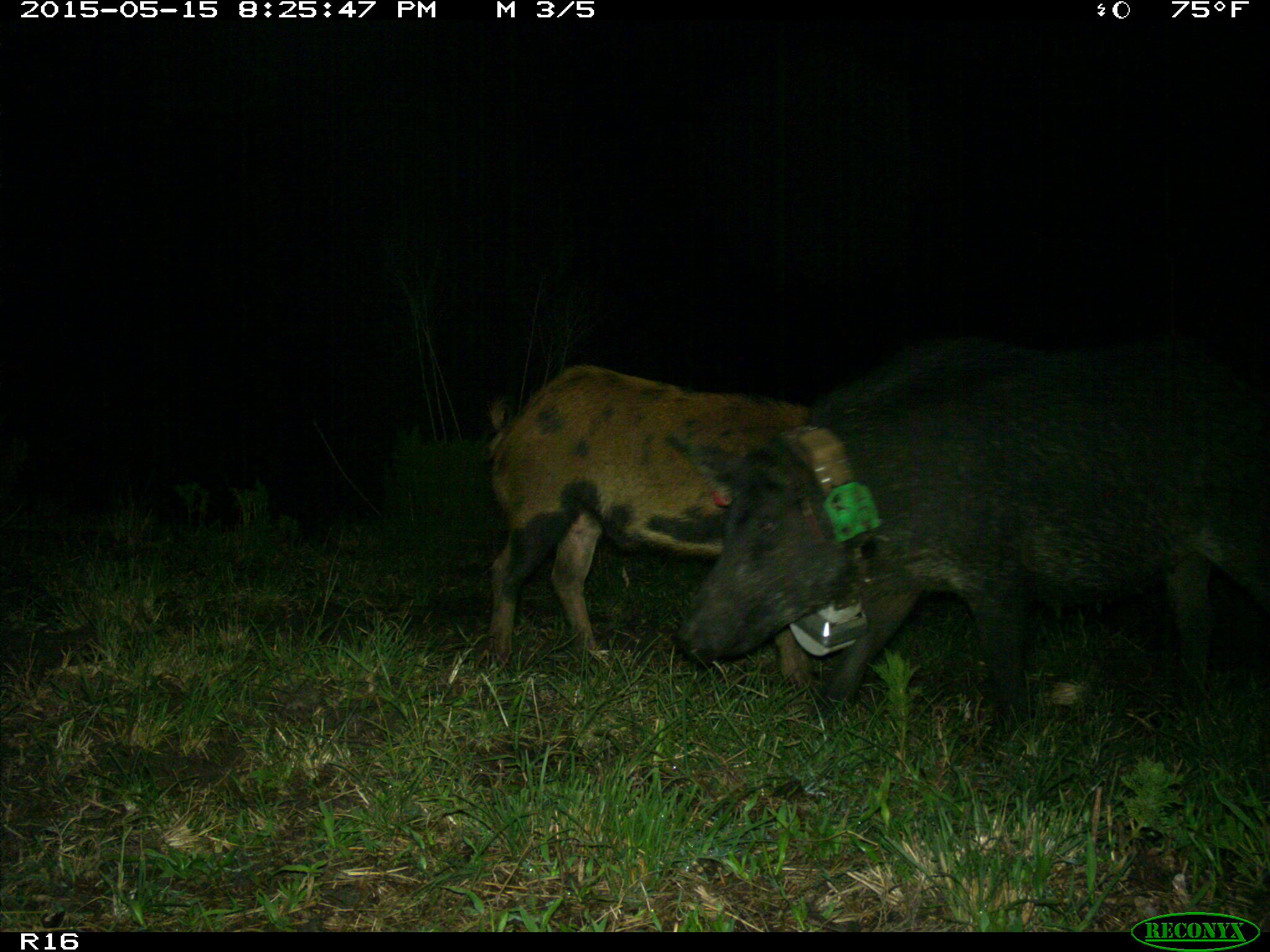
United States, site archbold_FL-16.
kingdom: Animalia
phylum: Chordata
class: Mammalia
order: Artiodactyla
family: Suidae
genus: Sus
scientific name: Sus scrofa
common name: wild boar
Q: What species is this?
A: Sus scrofa (wild boar).